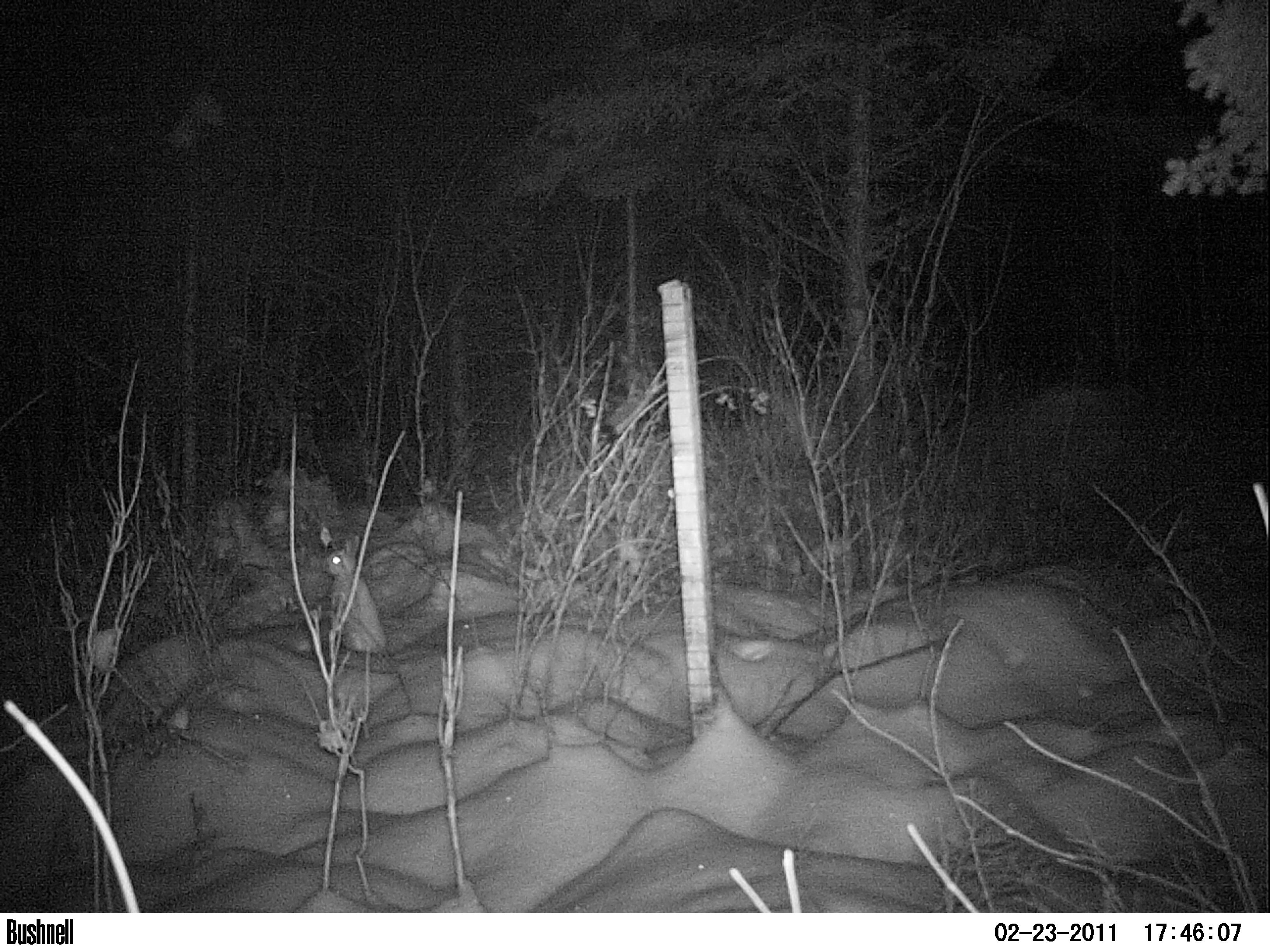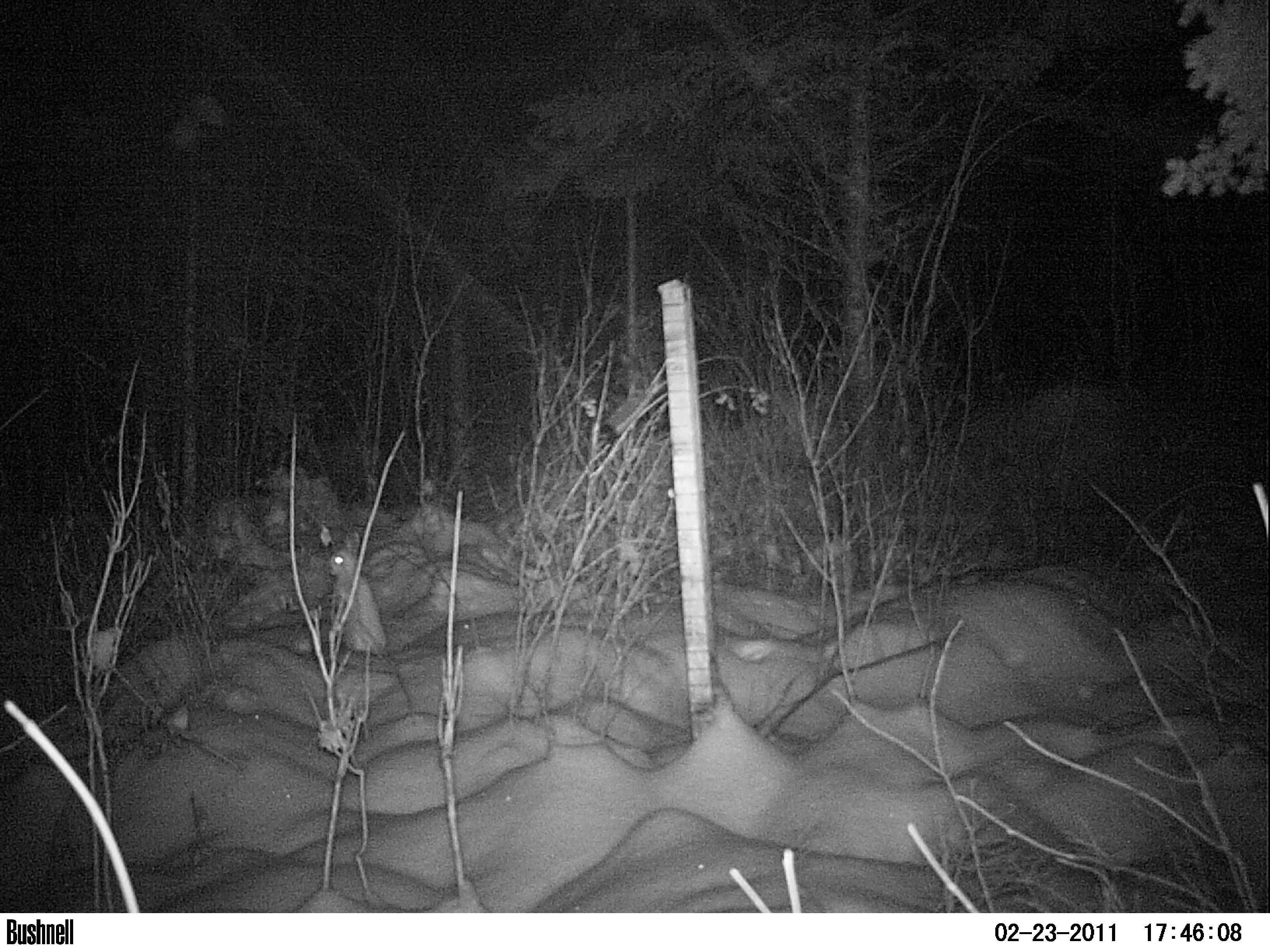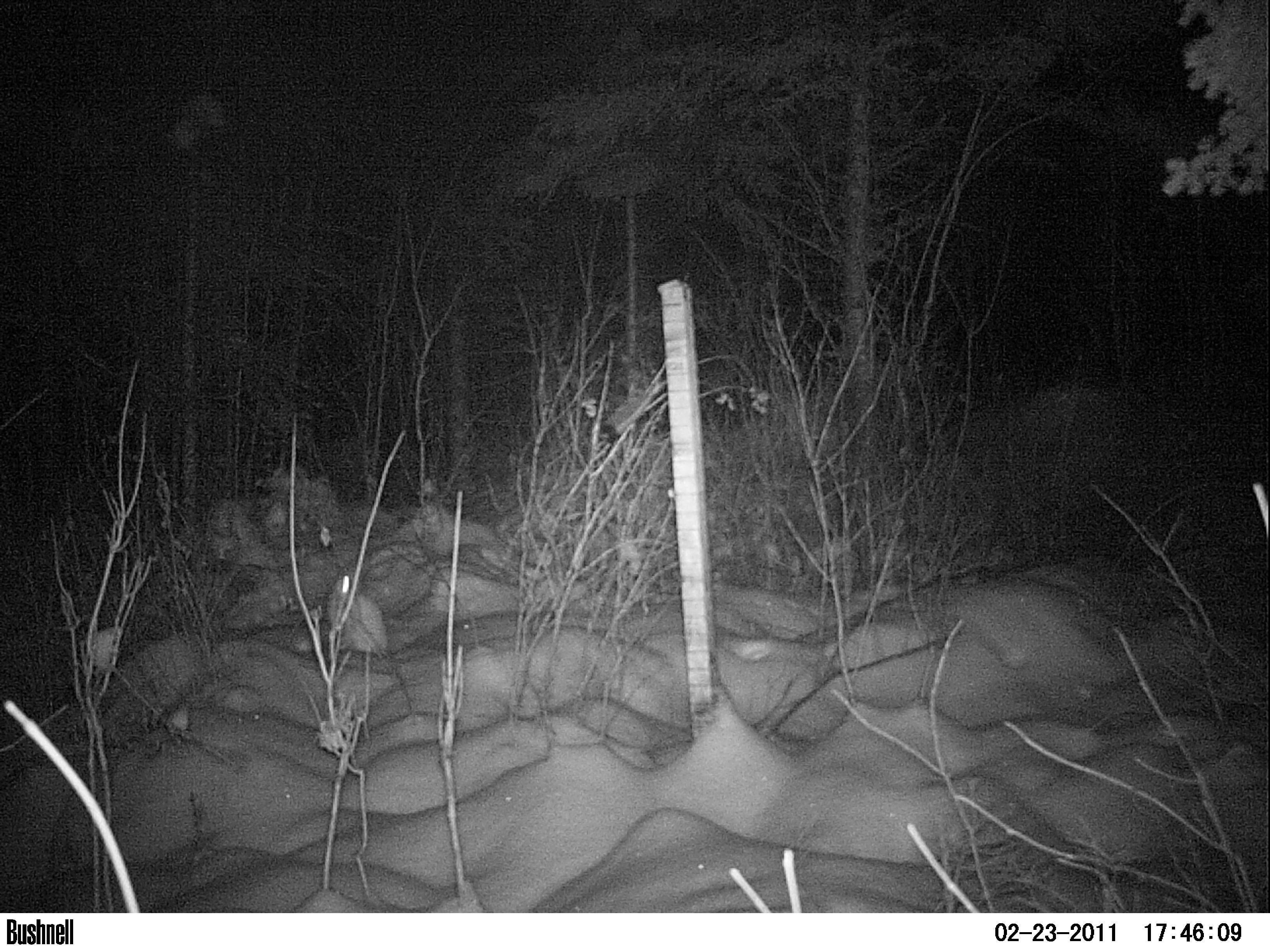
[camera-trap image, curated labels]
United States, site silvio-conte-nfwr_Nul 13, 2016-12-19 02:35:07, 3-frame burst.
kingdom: Animalia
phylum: Chordata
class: Mammalia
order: Lagomorpha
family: Leporidae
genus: Lepus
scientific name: Lepus americanus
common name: snowshoe hare